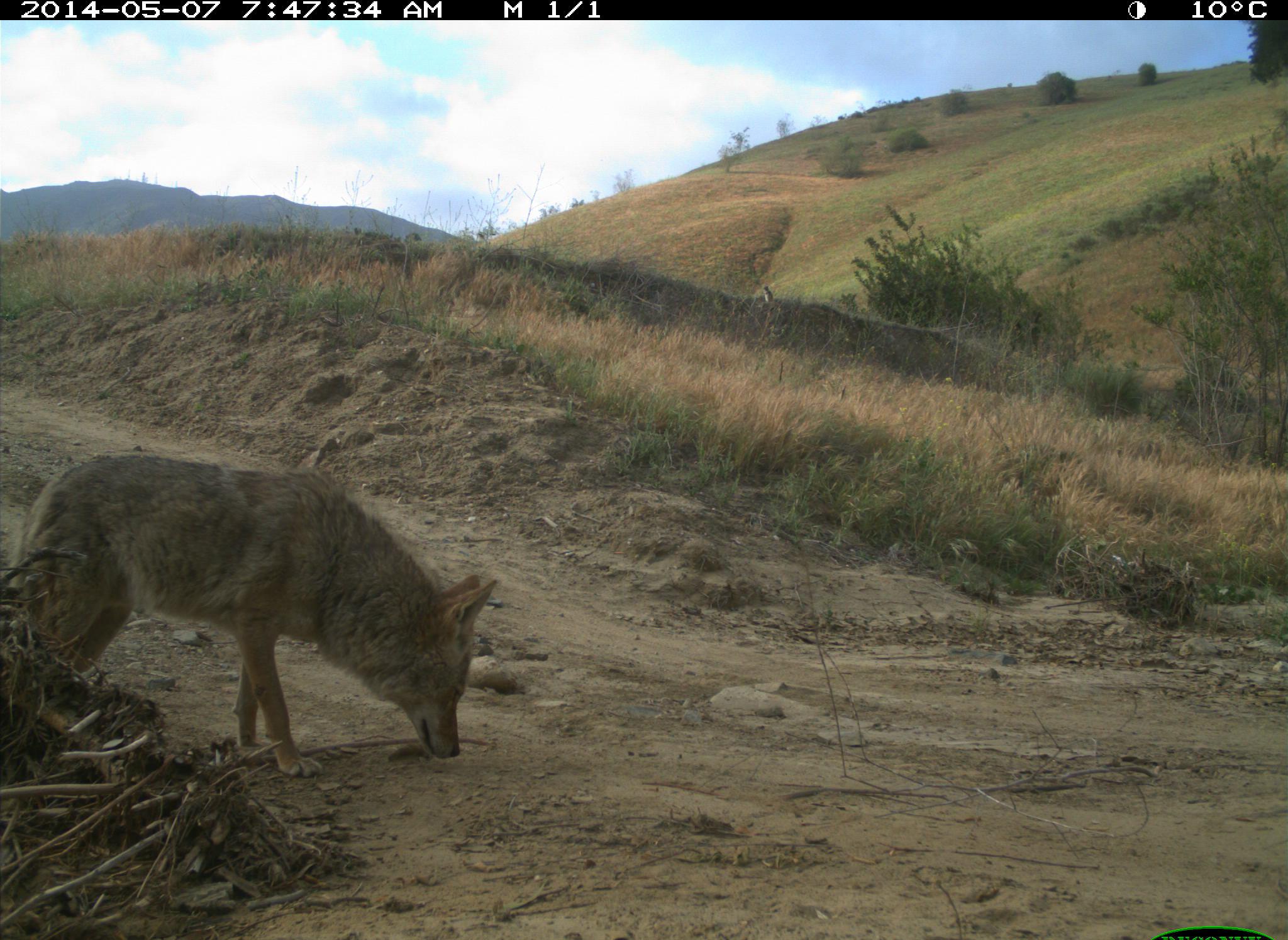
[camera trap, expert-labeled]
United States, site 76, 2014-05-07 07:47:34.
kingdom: Animalia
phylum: Chordata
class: Mammalia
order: Carnivora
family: Canidae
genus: Canis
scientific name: Canis latrans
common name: coyote